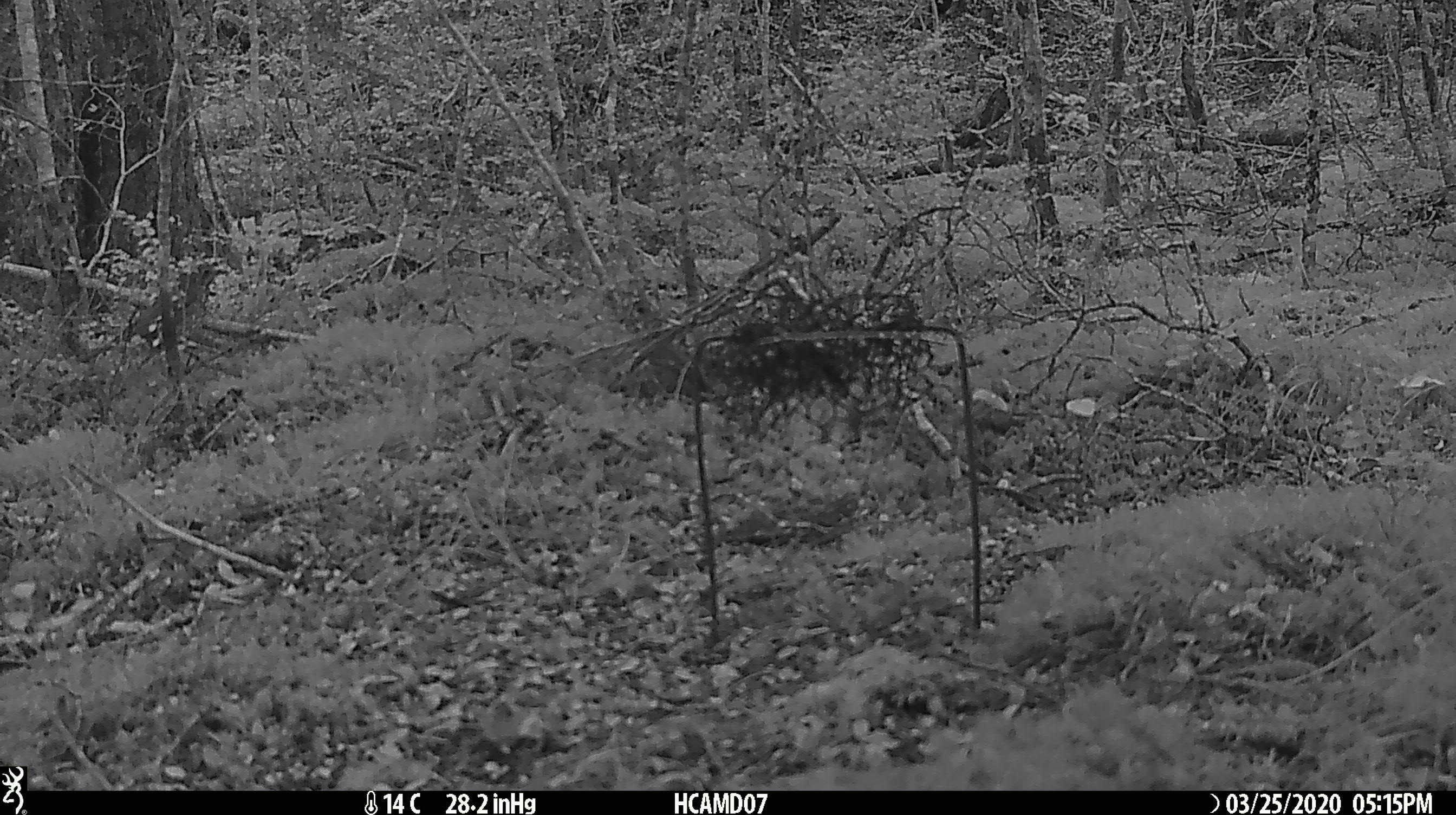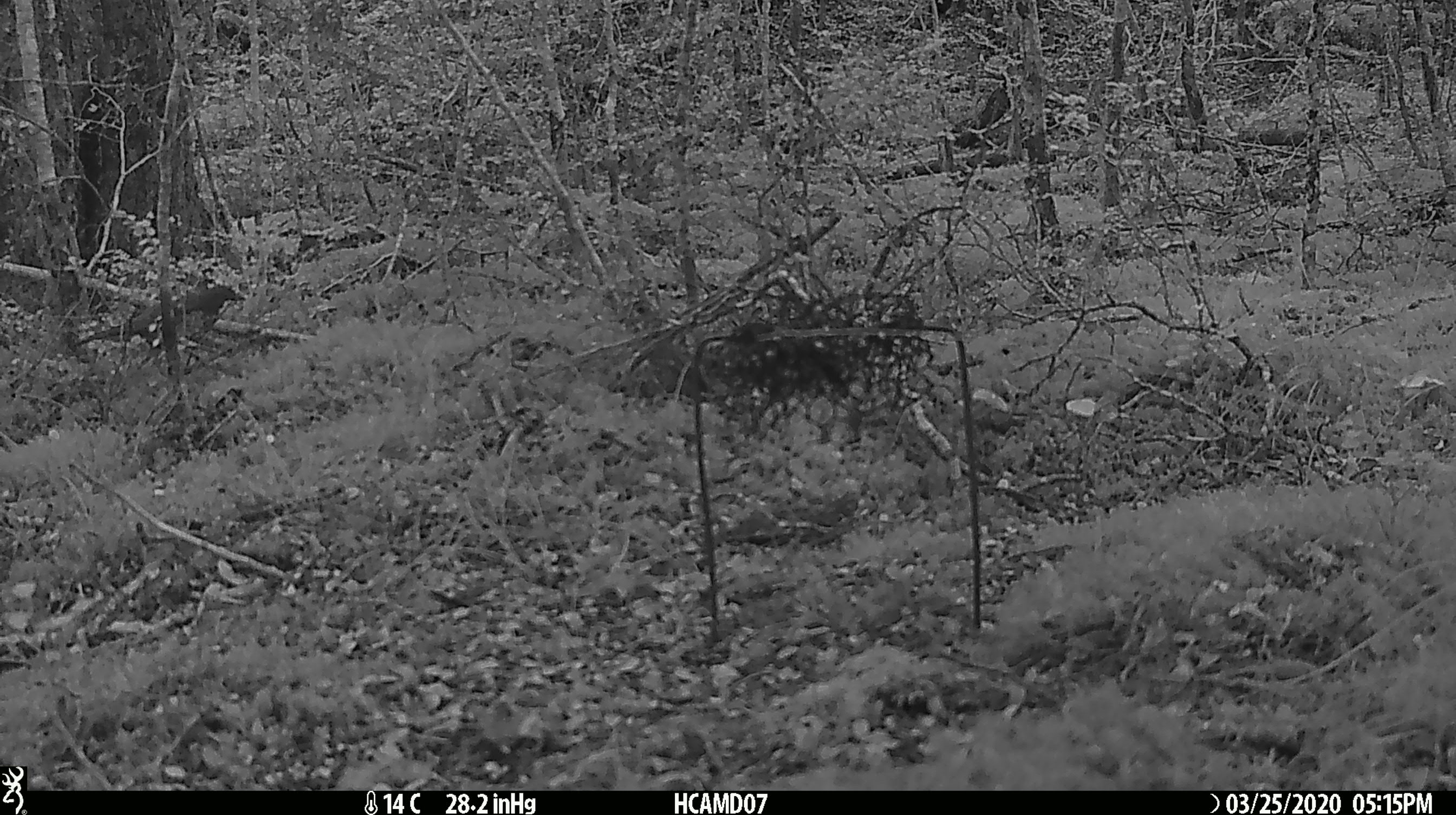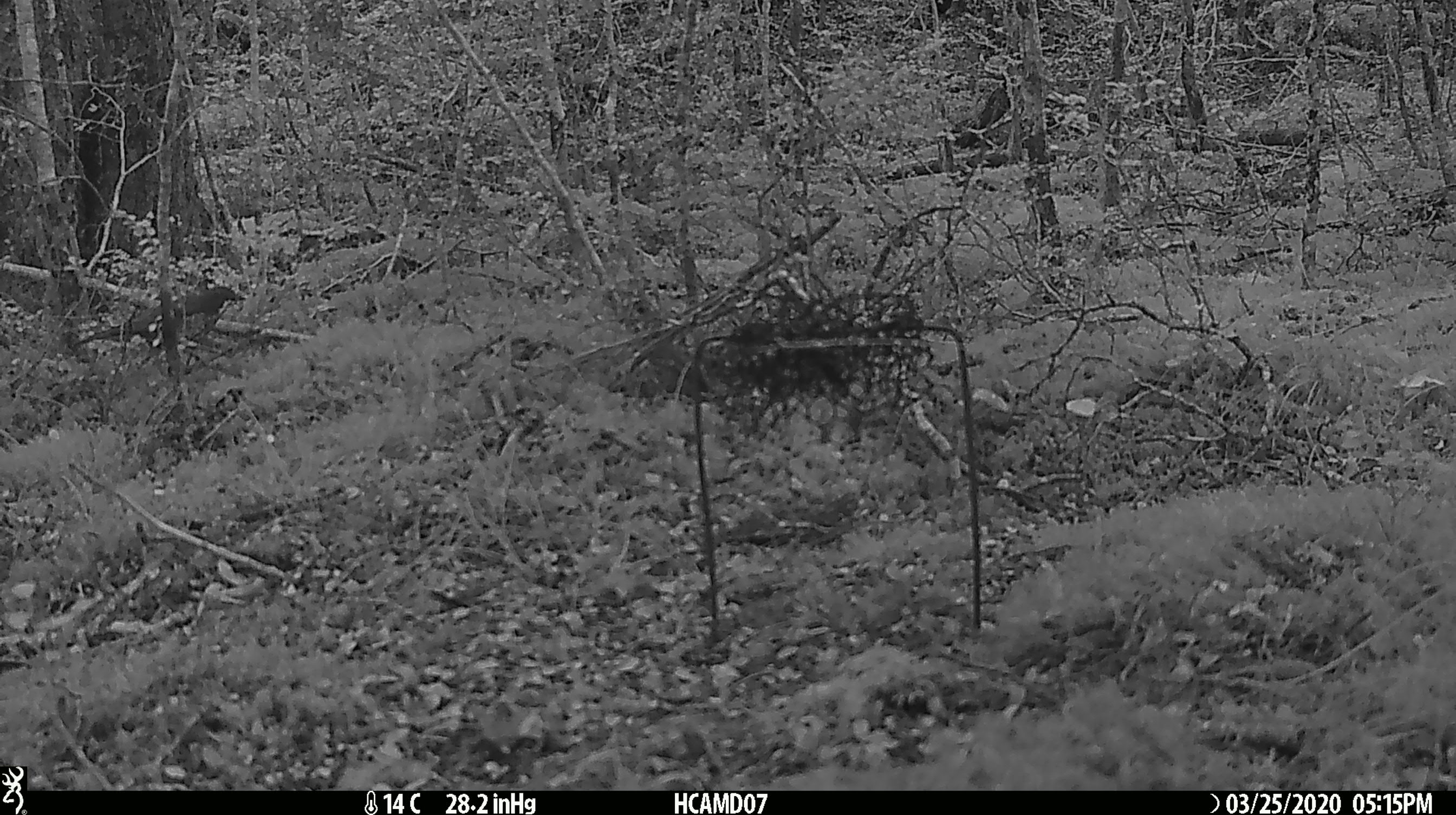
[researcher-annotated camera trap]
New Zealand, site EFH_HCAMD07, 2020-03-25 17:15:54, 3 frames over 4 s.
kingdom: Animalia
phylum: Chordata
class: Aves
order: Passeriformes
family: Turdidae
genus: Turdus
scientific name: Turdus philomelos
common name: song thrush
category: thrush